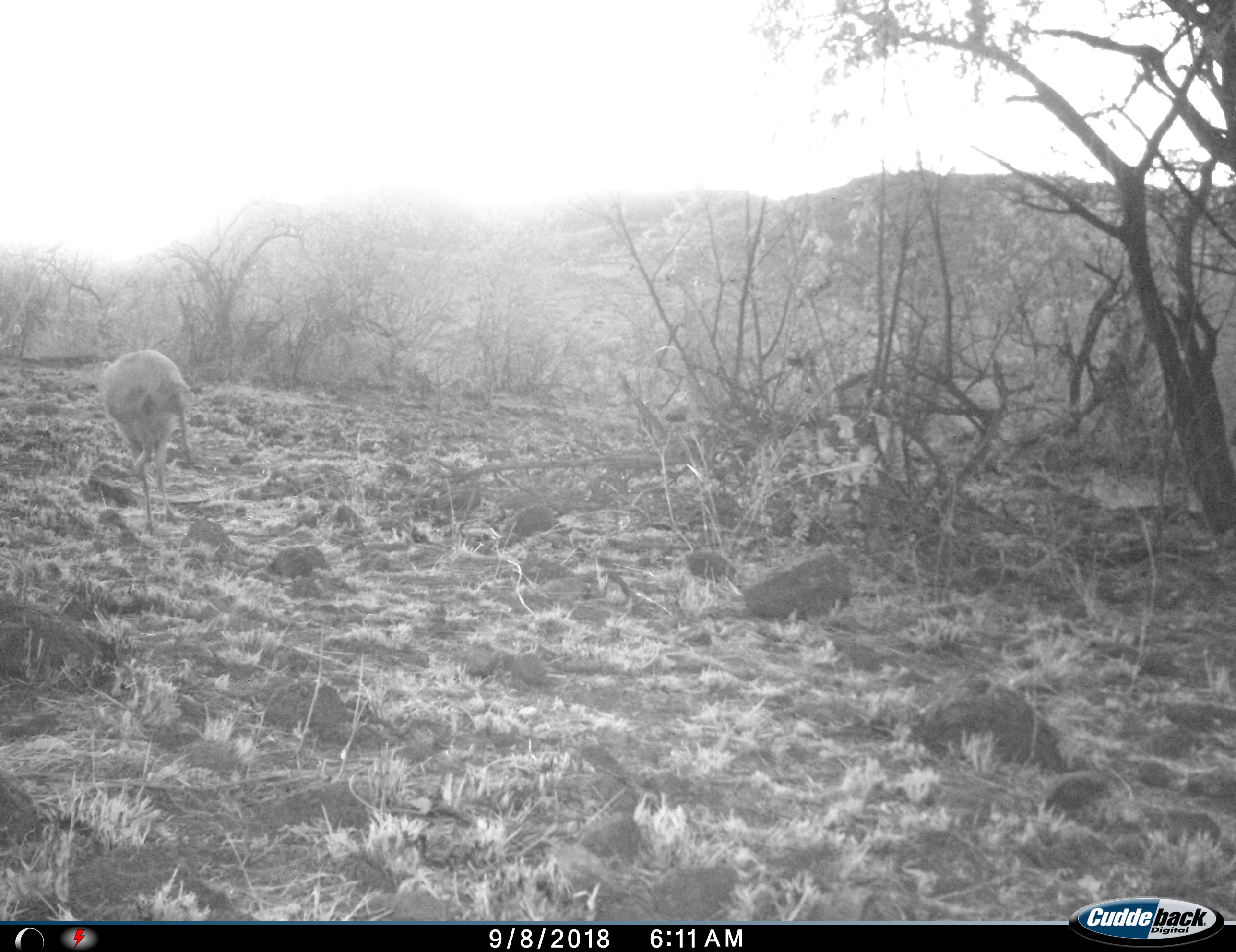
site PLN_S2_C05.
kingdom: Animalia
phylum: Chordata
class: Mammalia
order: Artiodactyla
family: Bovidae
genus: Raphicerus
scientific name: Raphicerus campestris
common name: steenbok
Steenbok (Raphicerus campestris), count 1. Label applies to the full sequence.